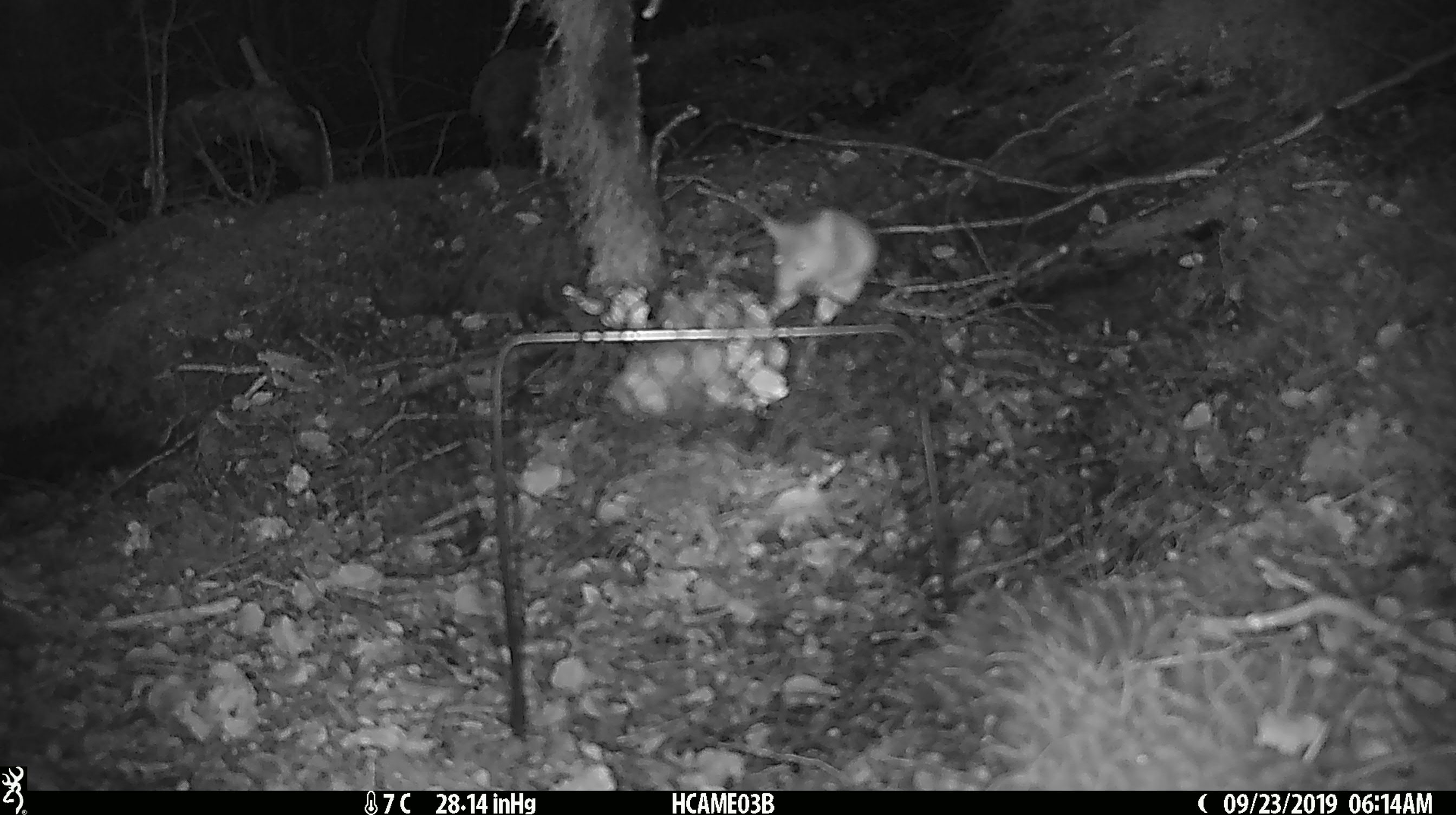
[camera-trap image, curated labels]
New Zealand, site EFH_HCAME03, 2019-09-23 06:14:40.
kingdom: Animalia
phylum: Chordata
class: Mammalia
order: Rodentia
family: Muridae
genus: Mus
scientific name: Mus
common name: mouse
Mouse (Mus).